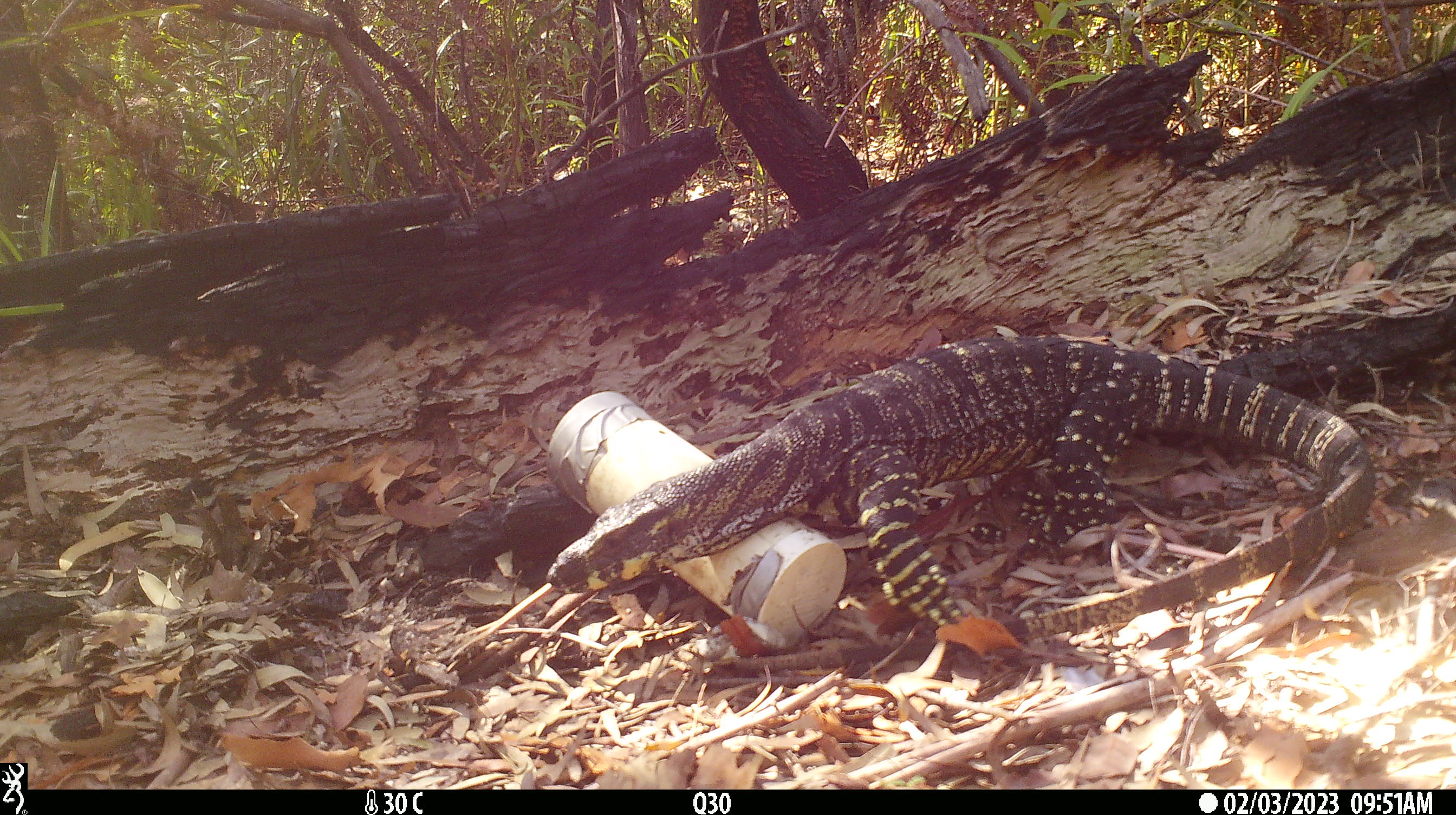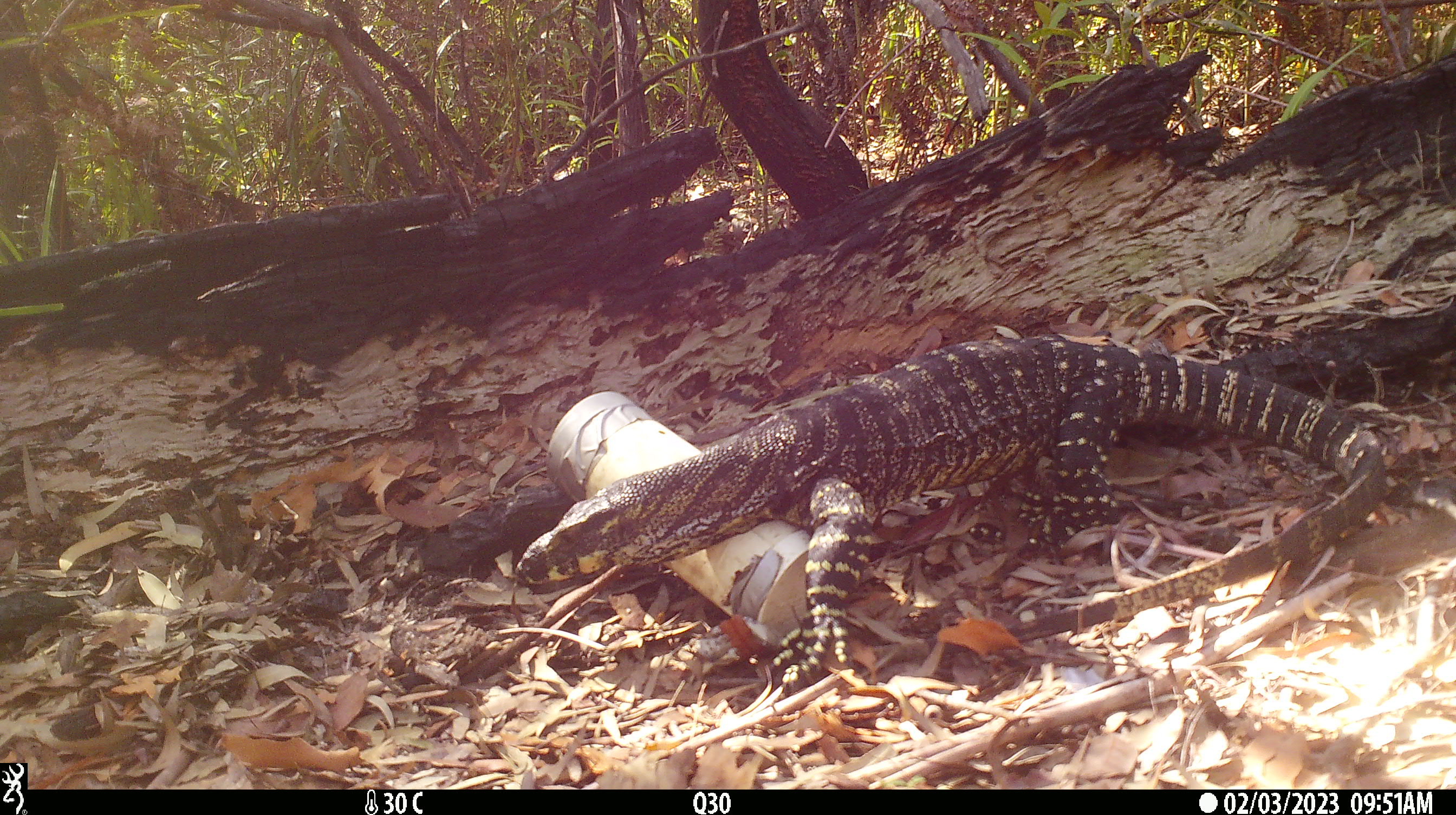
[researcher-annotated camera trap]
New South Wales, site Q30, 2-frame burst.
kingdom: Animalia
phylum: Chordata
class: Reptilia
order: Squamata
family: Varanidae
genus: Varanus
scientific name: Varanus varius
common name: lace monitor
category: goanna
Goanna (lace monitor) (Varanus varius).